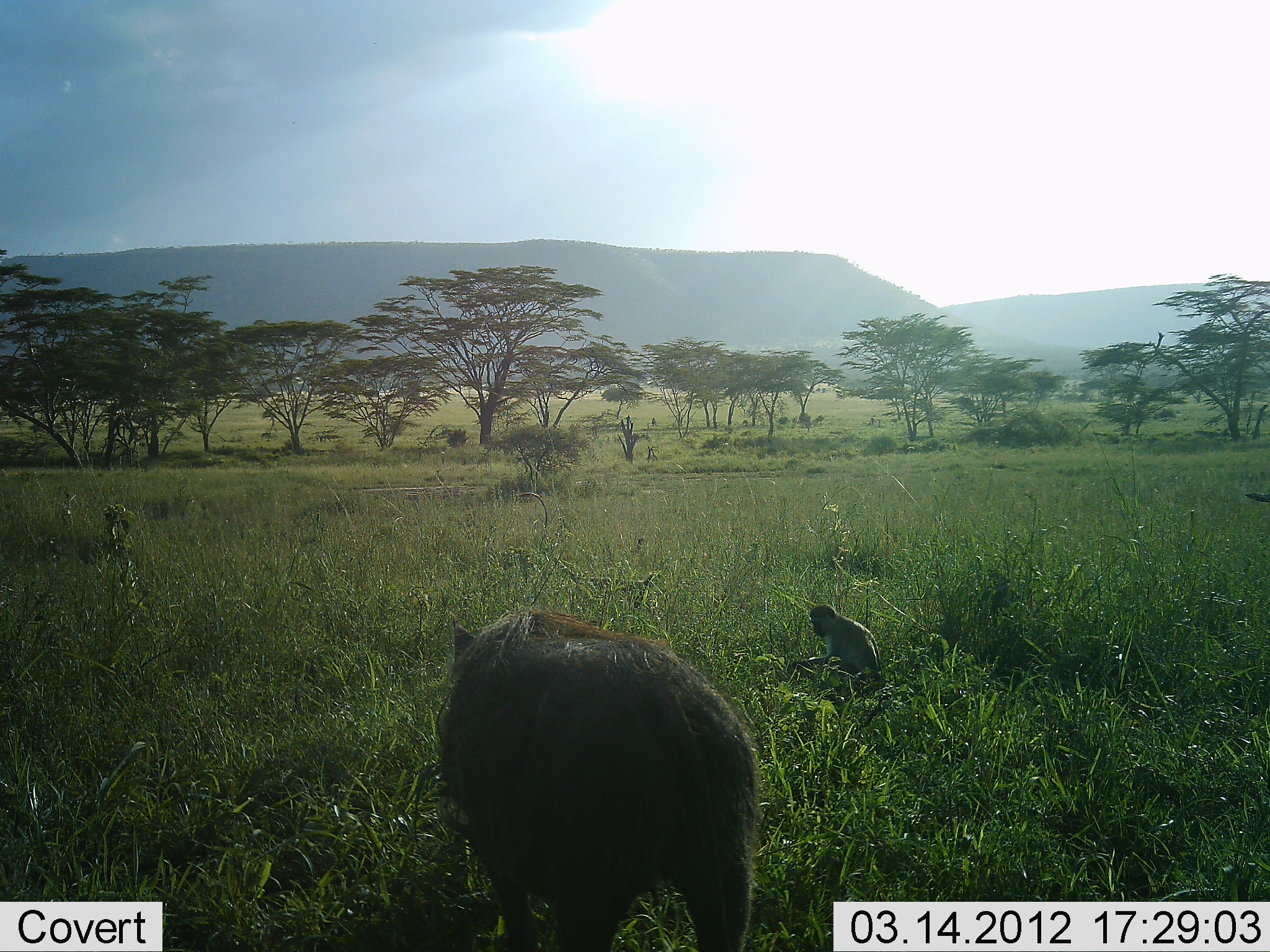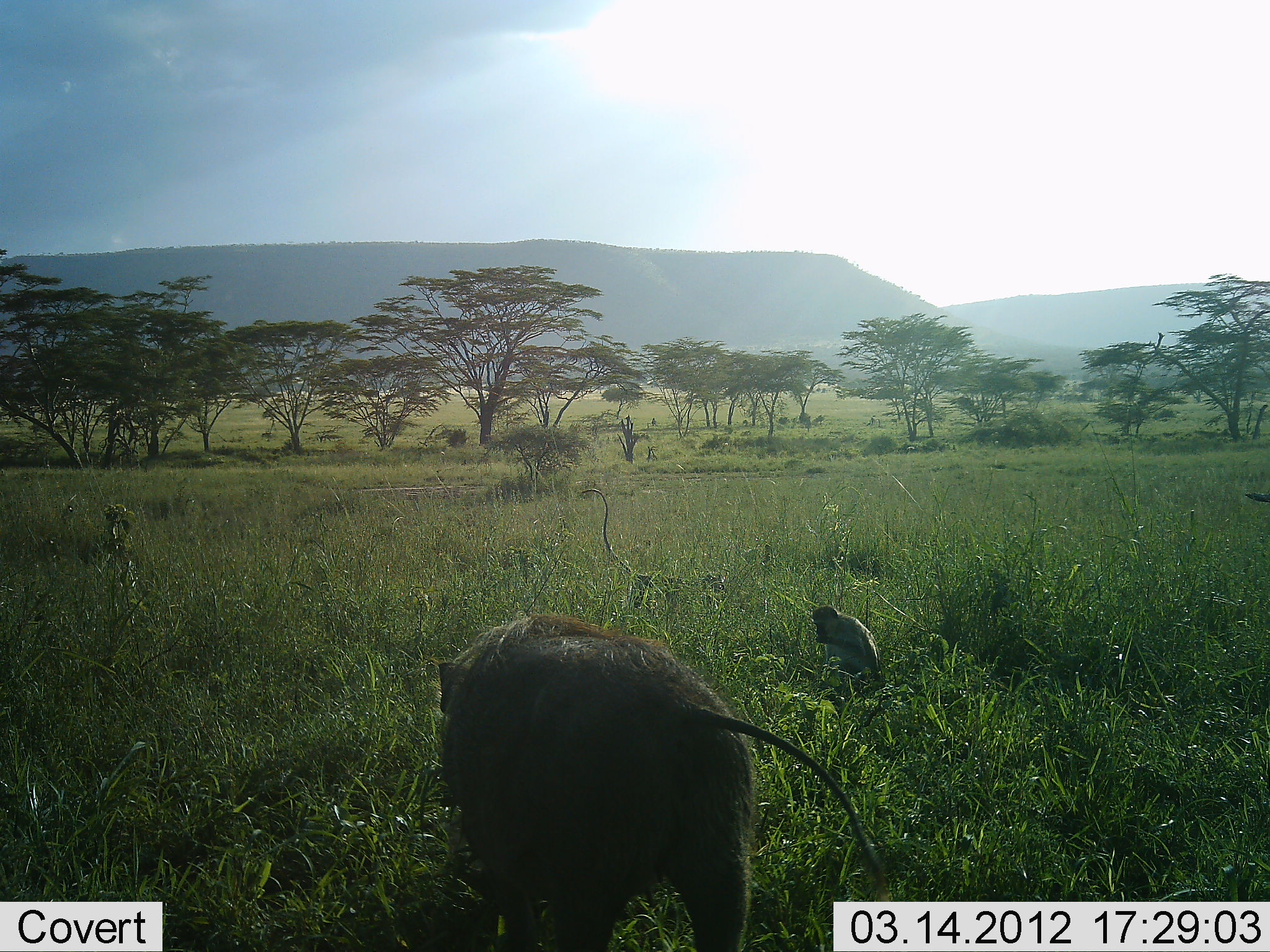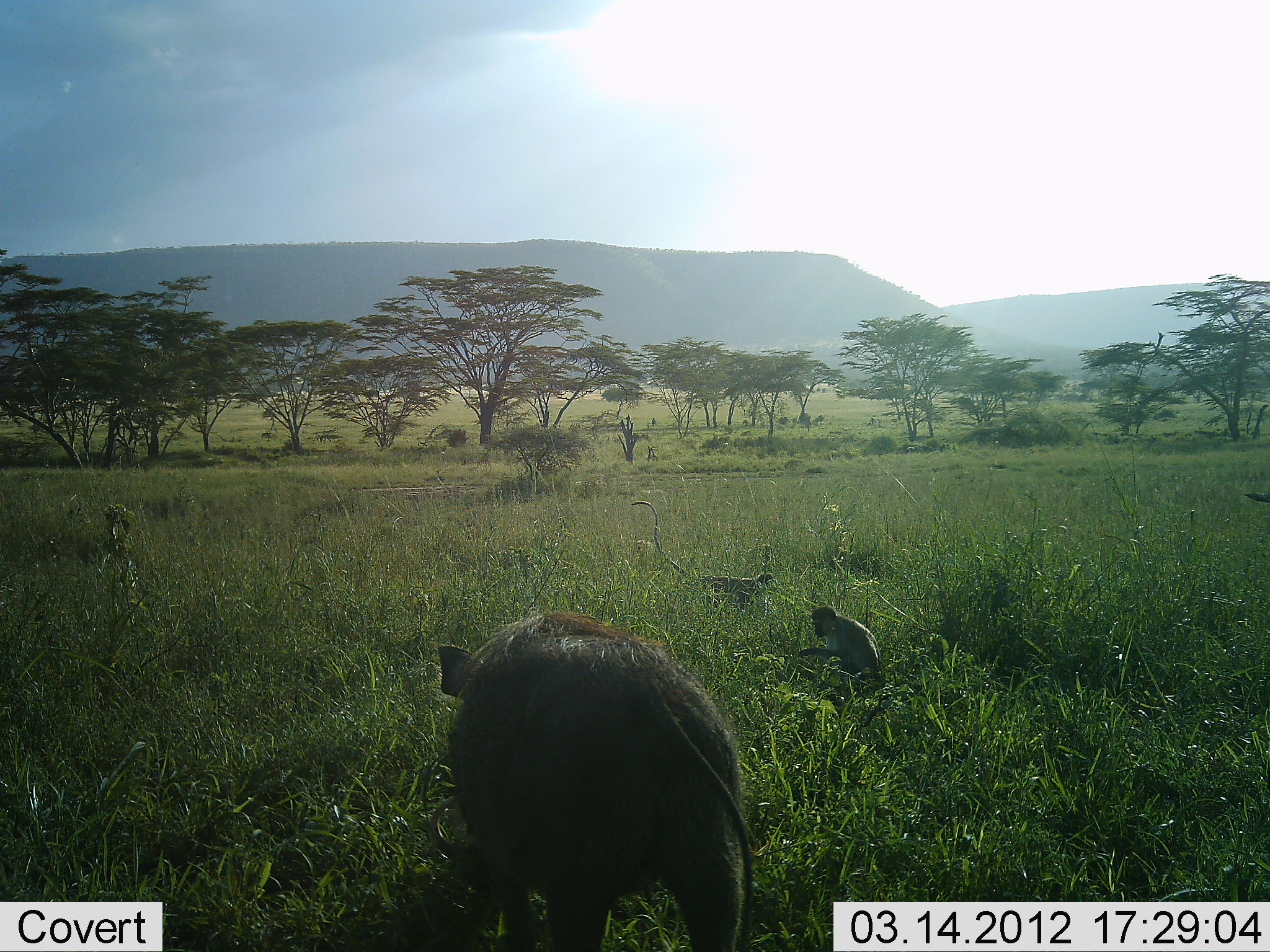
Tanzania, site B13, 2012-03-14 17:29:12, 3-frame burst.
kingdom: Animalia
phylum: Chordata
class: Mammalia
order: Primates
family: Cercopithecidae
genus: Chlorocebus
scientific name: Chlorocebus pygerythrus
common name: vervet monkey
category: monkeyvervet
Monkeyvervet (vervet monkey) (Chlorocebus pygerythrus), count 2. Behavior (volunteer vote fractions): standing 6%, resting 17%, moving 89%, interacting 6%. Young present (vote fraction): 0%. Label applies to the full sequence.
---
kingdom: Animalia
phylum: Chordata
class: Mammalia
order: Artiodactyla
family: Suidae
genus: Phacochoerus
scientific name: Phacochoerus africanus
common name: warthog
Warthog (Phacochoerus africanus), count 1. Behavior (volunteer vote fractions): standing 35%, resting 0%, moving 10%, interacting 5%. Young present (vote fraction): 0%. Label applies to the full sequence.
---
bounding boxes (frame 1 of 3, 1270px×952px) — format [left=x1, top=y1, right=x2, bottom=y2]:
animal: [left=434, top=609, right=759, bottom=952]; [left=436, top=605, right=759, bottom=950]; [left=787, top=603, right=883, bottom=709]; [left=792, top=602, right=883, bottom=681]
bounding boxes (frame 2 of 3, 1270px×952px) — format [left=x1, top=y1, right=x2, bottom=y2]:
animal: [left=431, top=614, right=903, bottom=952]; [left=435, top=615, right=892, bottom=950]; [left=580, top=488, right=727, bottom=611]; [left=809, top=605, right=887, bottom=703]; [left=811, top=604, right=885, bottom=682]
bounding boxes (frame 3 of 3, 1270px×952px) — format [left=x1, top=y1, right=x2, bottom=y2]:
animal: [left=436, top=609, right=758, bottom=952]; [left=436, top=613, right=759, bottom=950]; [left=630, top=500, right=774, bottom=619]; [left=793, top=603, right=891, bottom=706]; [left=798, top=605, right=886, bottom=698]